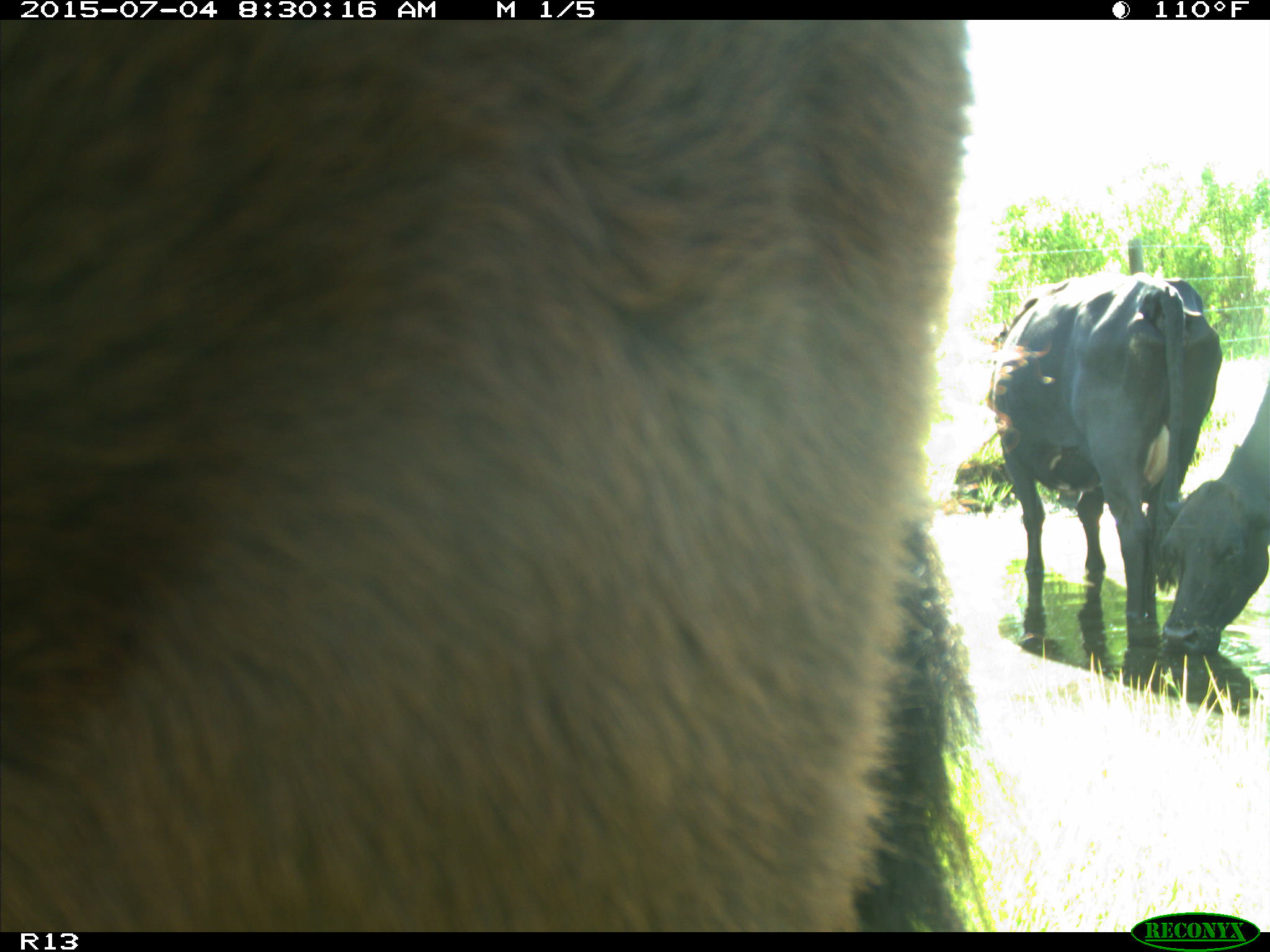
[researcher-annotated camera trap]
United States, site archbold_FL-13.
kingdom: Animalia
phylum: Chordata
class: Mammalia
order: Artiodactyla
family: Bovidae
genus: Bos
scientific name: Bos taurus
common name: domestic cow